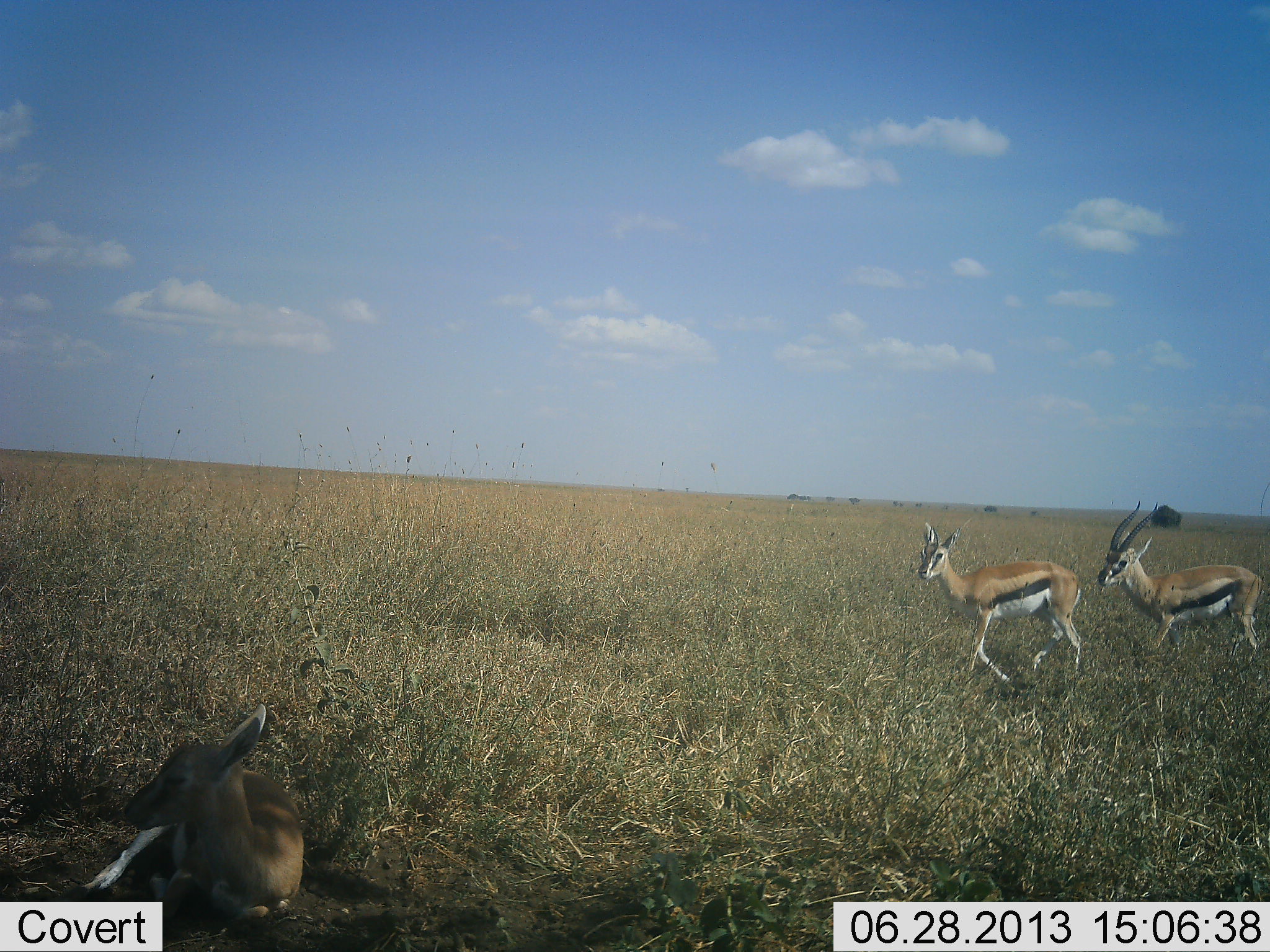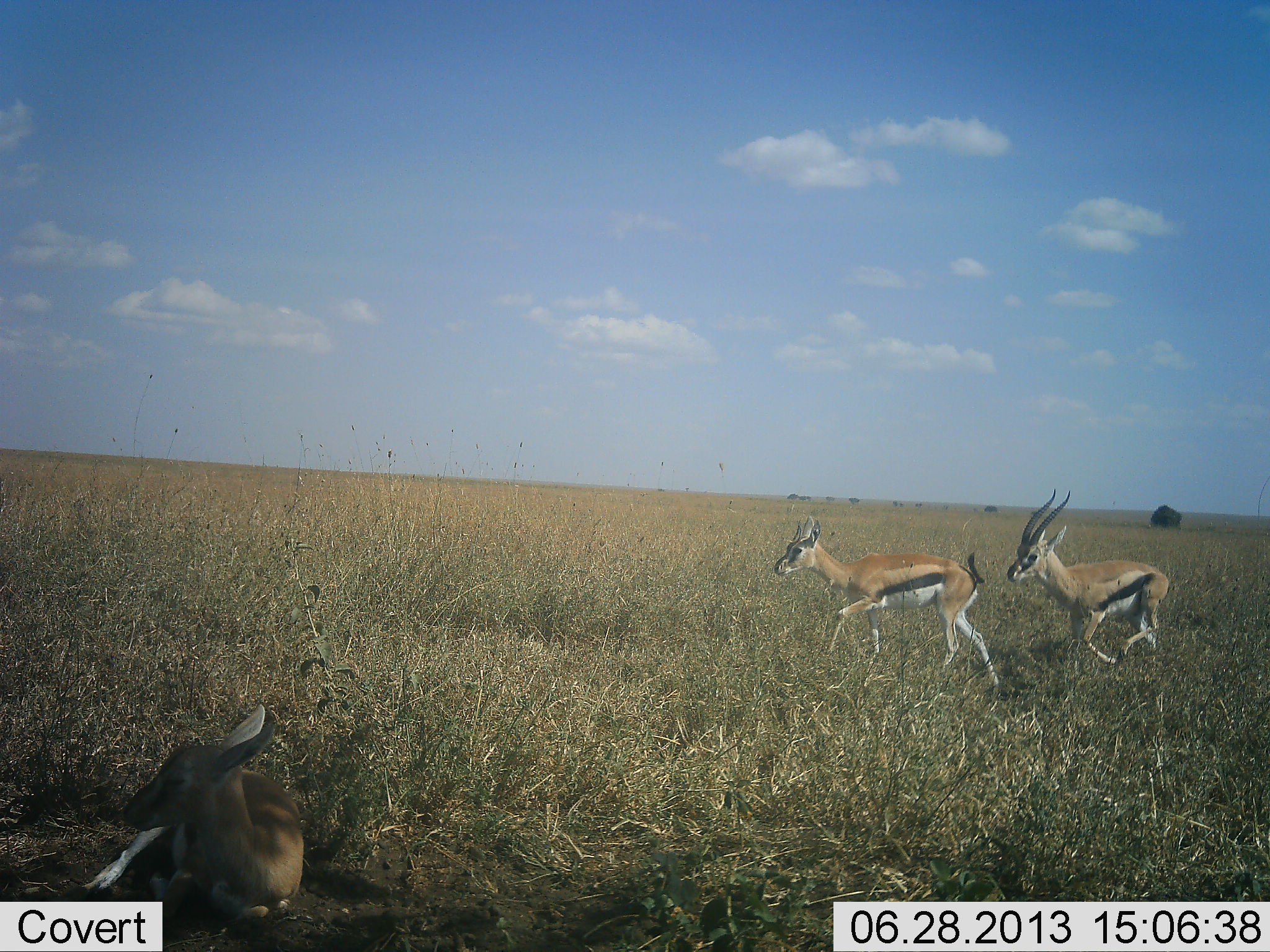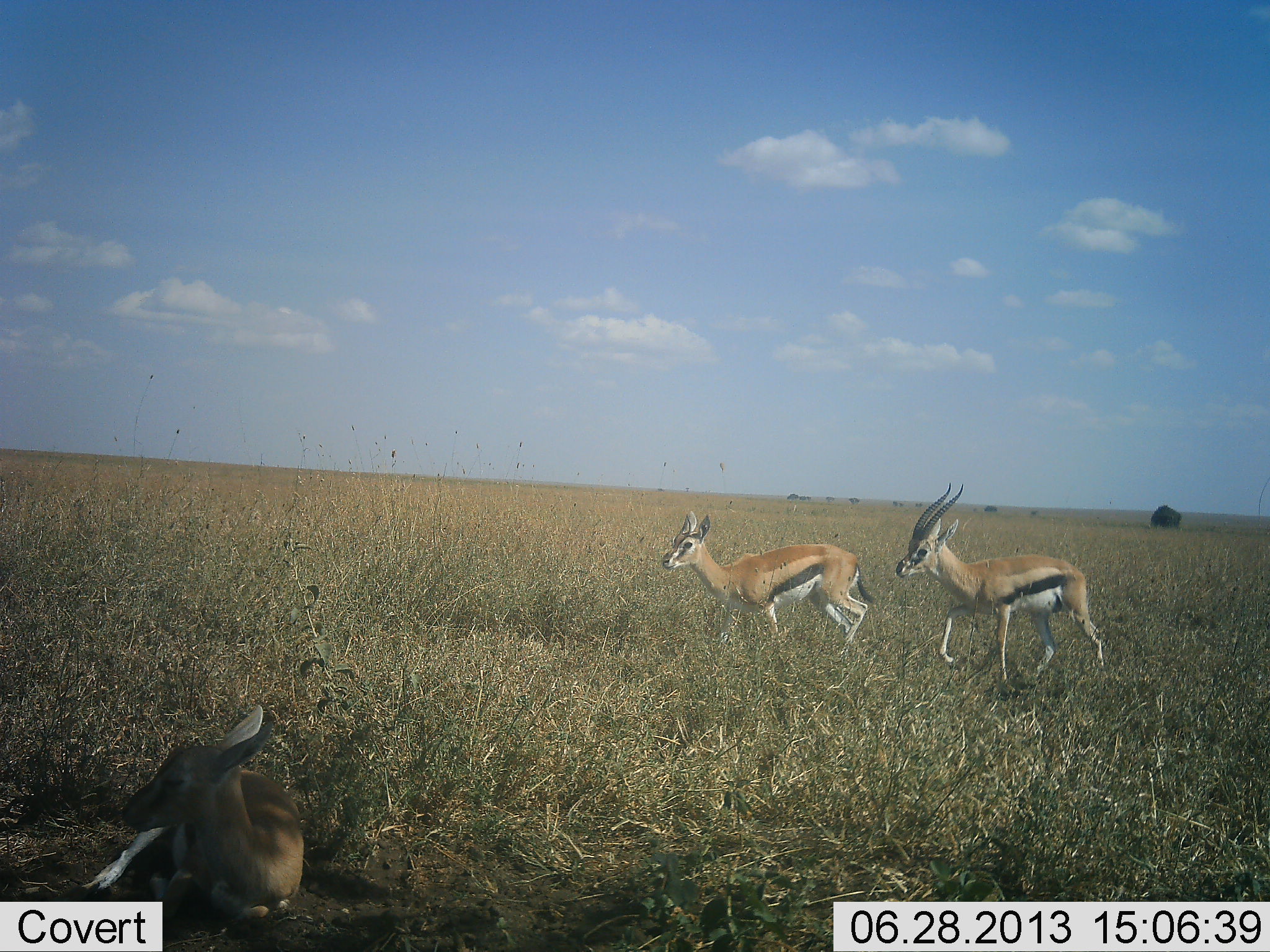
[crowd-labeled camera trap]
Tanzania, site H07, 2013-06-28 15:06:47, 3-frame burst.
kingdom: Animalia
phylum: Chordata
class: Mammalia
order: Artiodactyla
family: Bovidae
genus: Eudorcas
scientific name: Eudorcas thomsonii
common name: thomson's gazelle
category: gazellethomsons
Gazellethomsons (thomson's gazelle) (Eudorcas thomsonii), count 3. Behavior (volunteer vote fractions): standing 12%, resting 88%, moving 88%, interacting 23%. Young present (vote fraction): 31%. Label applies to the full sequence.